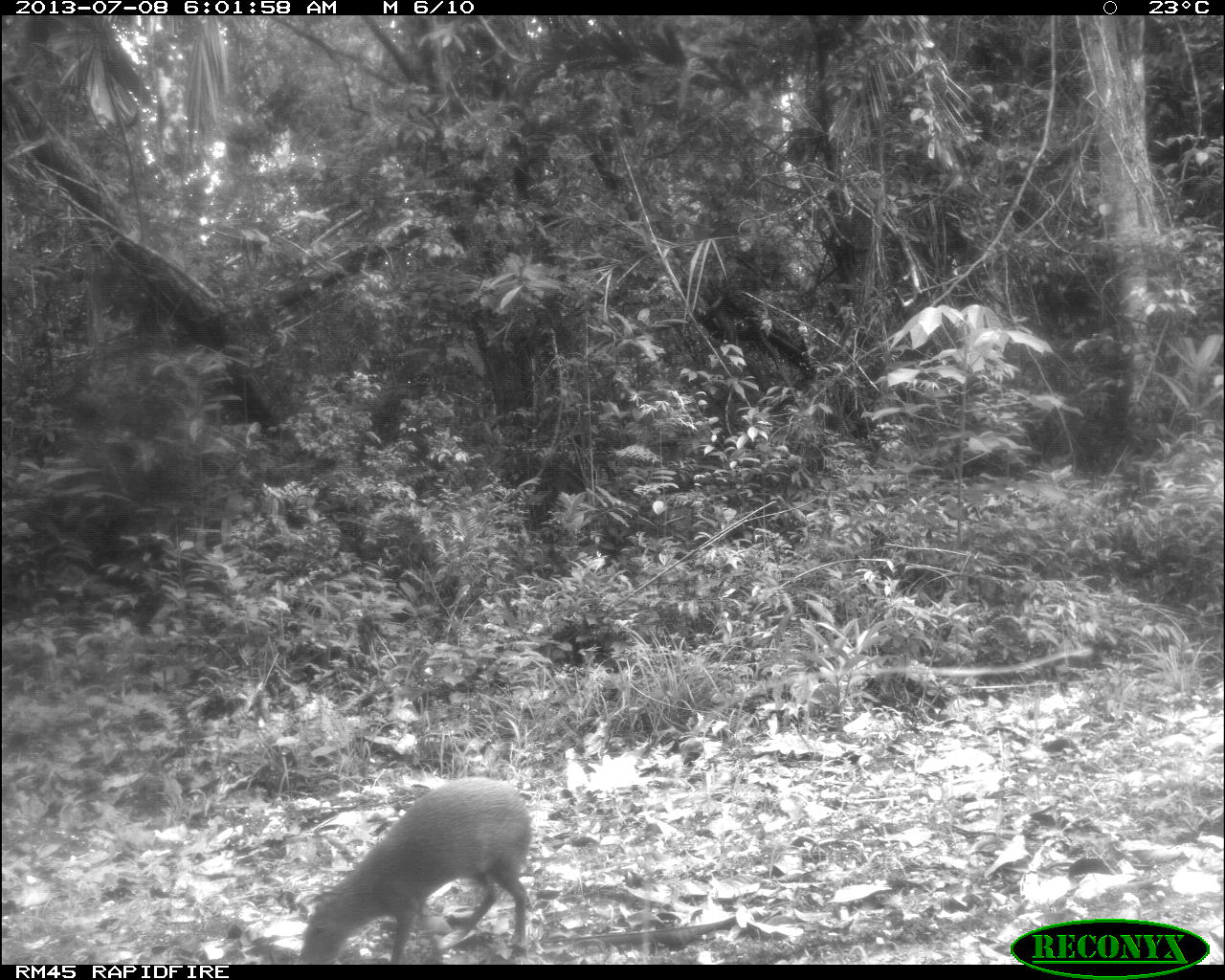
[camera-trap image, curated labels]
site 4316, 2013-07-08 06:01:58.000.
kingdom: Animalia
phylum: Chordata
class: Mammalia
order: Rodentia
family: Dasyproctidae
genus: Dasyprocta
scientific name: Dasyprocta punctata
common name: central american agouti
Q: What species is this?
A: Dasyprocta punctata (central american agouti).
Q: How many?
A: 1.